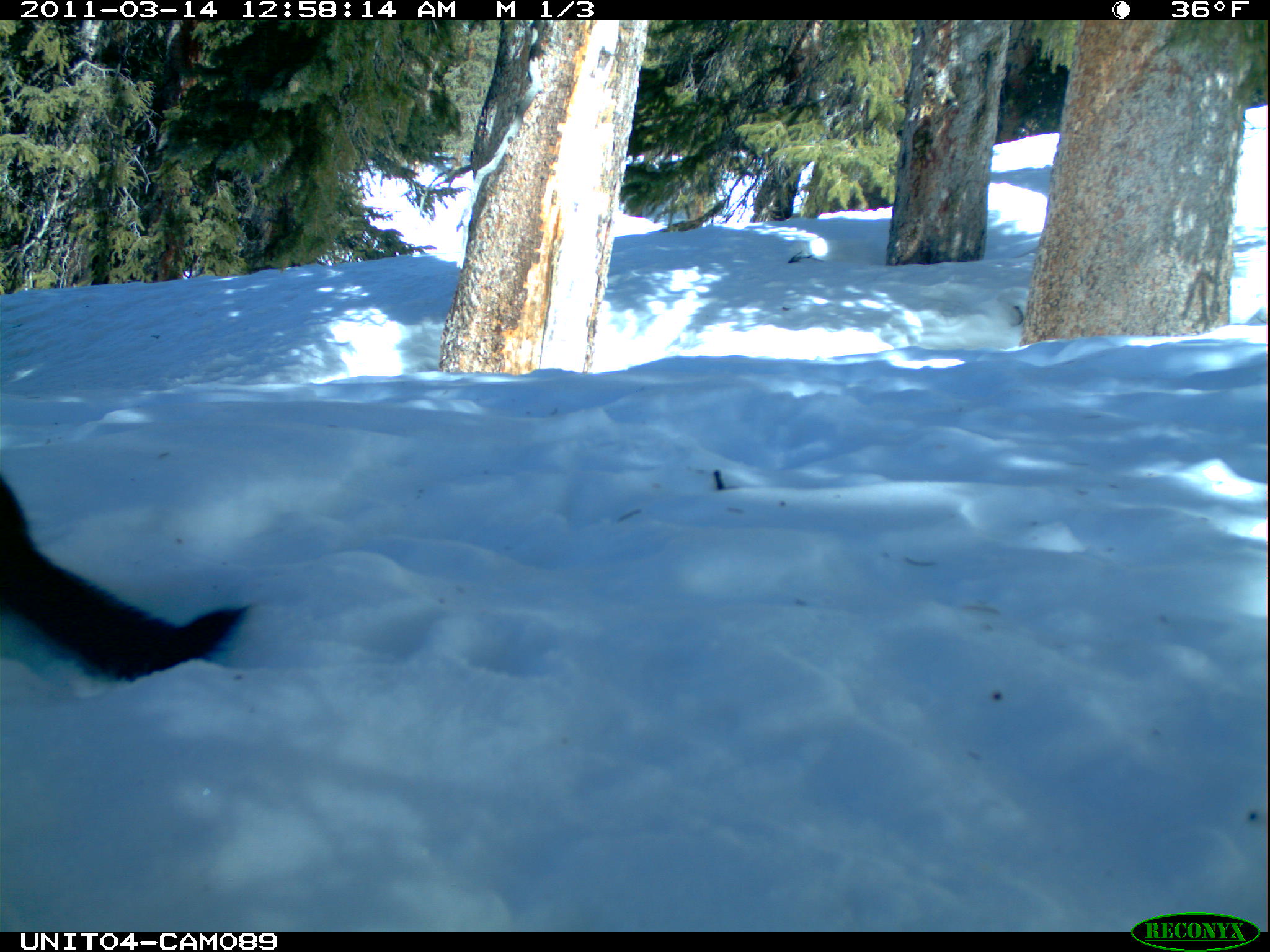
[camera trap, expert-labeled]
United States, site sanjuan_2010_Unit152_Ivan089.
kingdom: Animalia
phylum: Chordata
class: Mammalia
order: Rodentia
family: Sciuridae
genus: Tamiasciurus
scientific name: Tamiasciurus hudsonicus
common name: american red squirrel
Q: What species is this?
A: Tamiasciurus hudsonicus (american red squirrel).